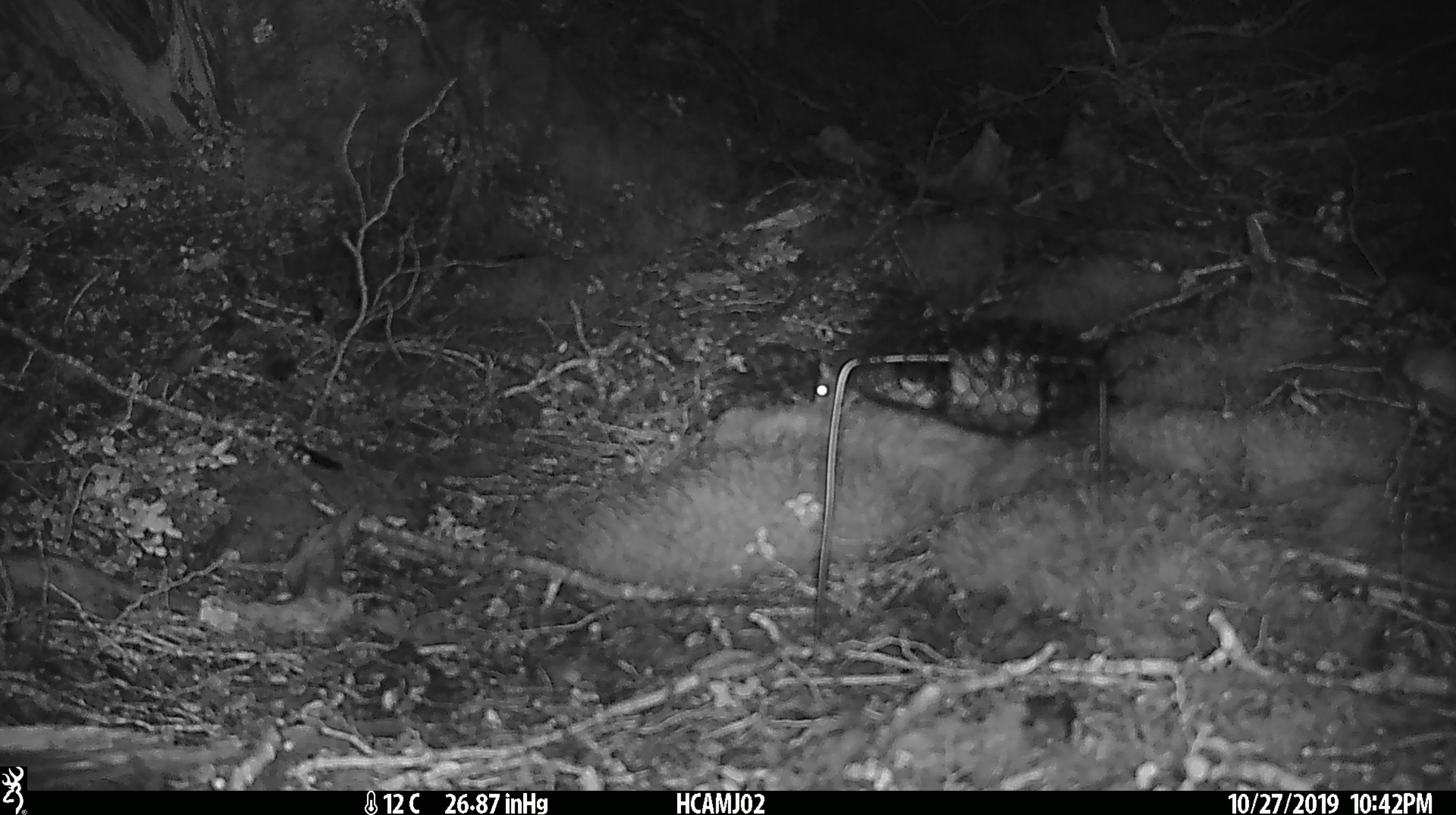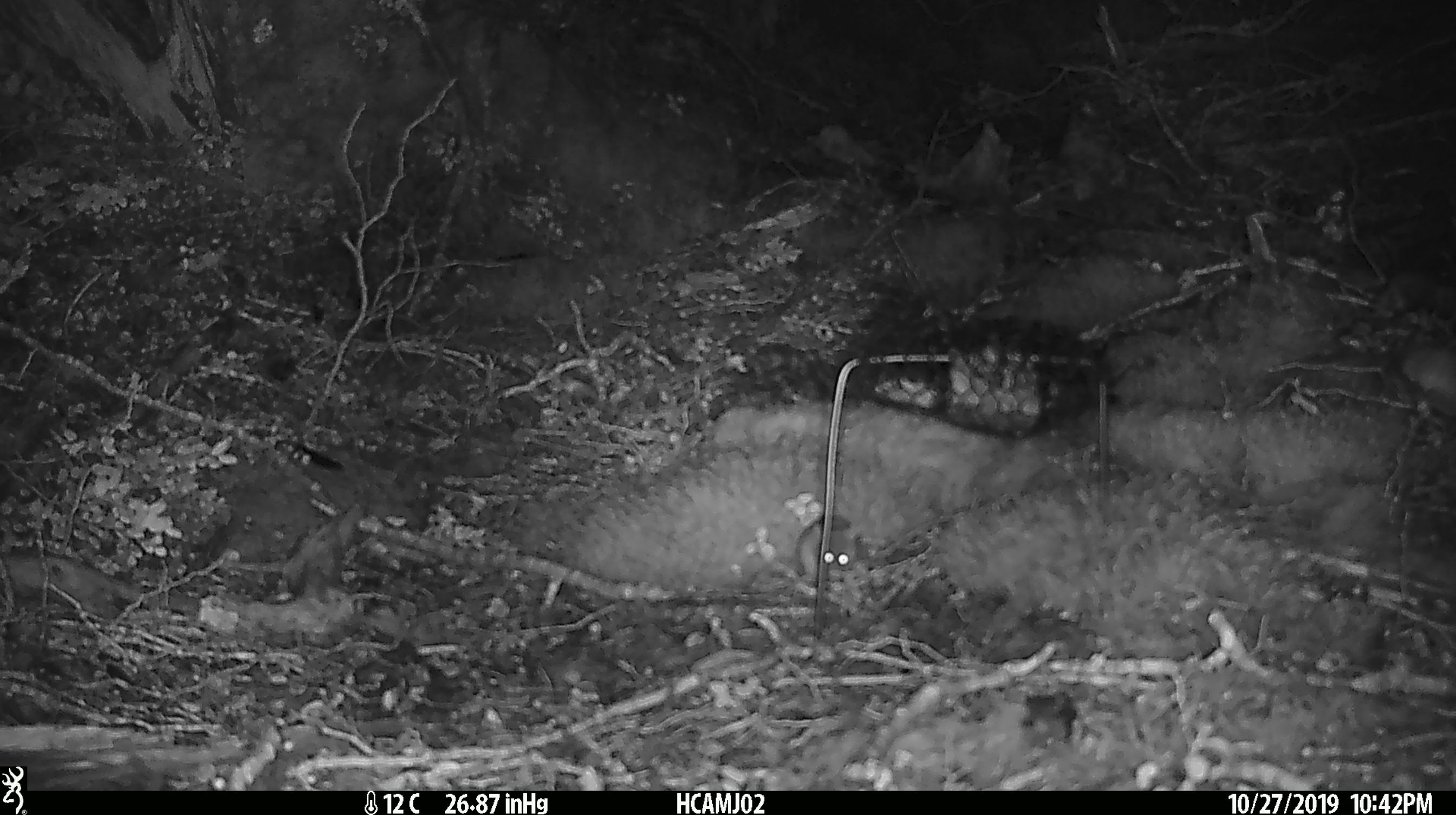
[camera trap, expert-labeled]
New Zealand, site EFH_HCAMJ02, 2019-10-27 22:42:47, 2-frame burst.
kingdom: Animalia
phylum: Chordata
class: Mammalia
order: Rodentia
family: Muridae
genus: Mus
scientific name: Mus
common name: mouse